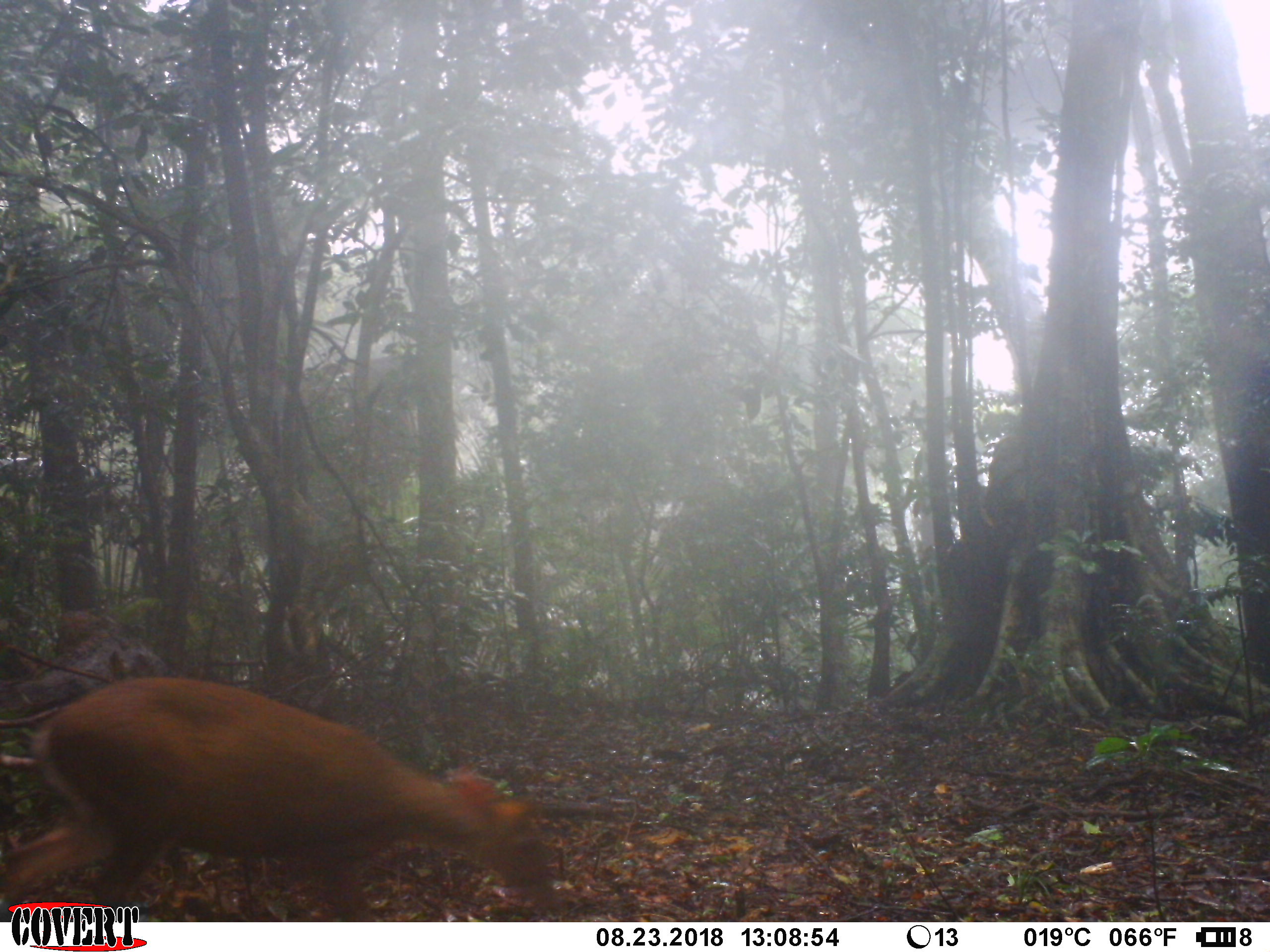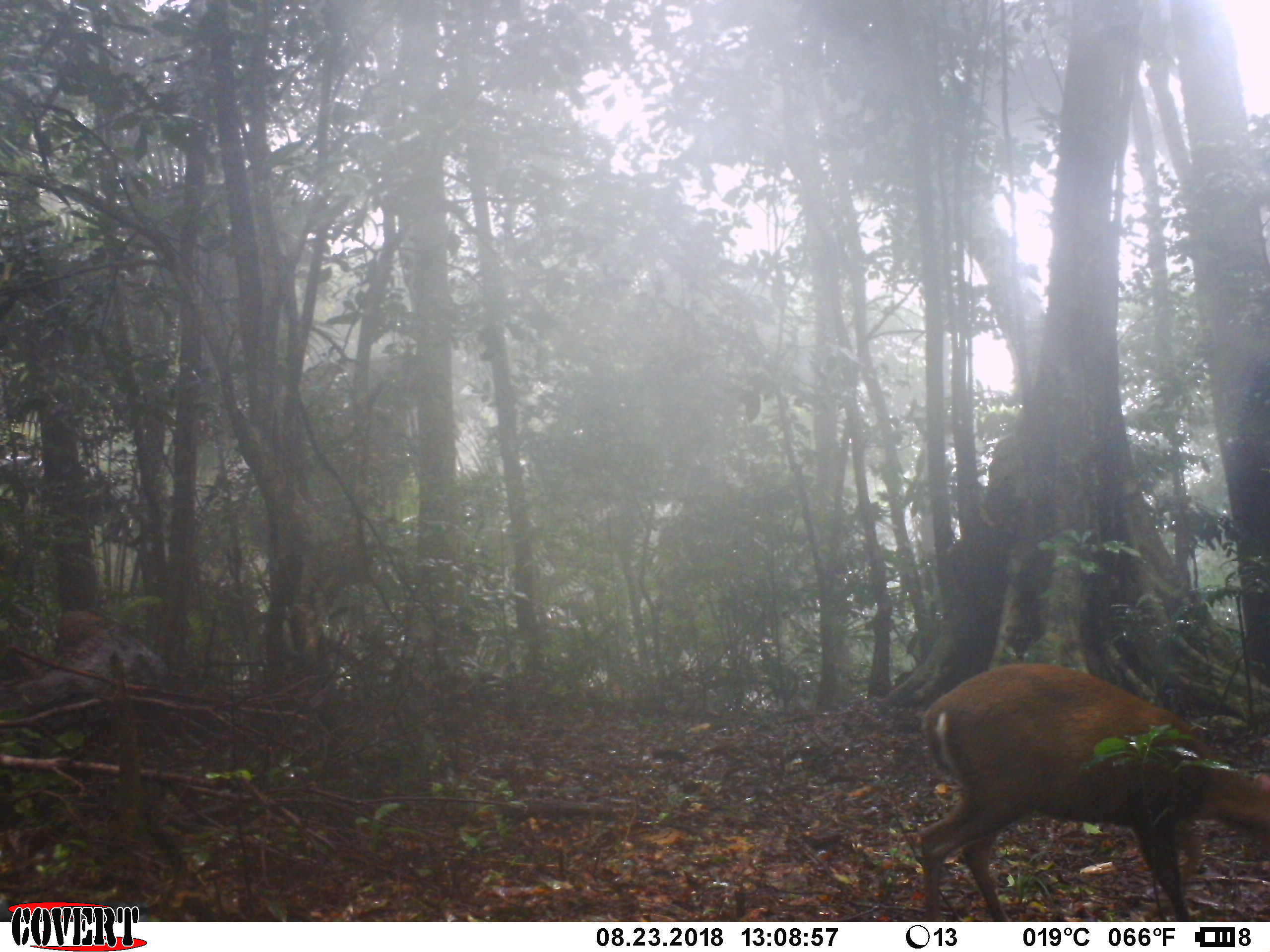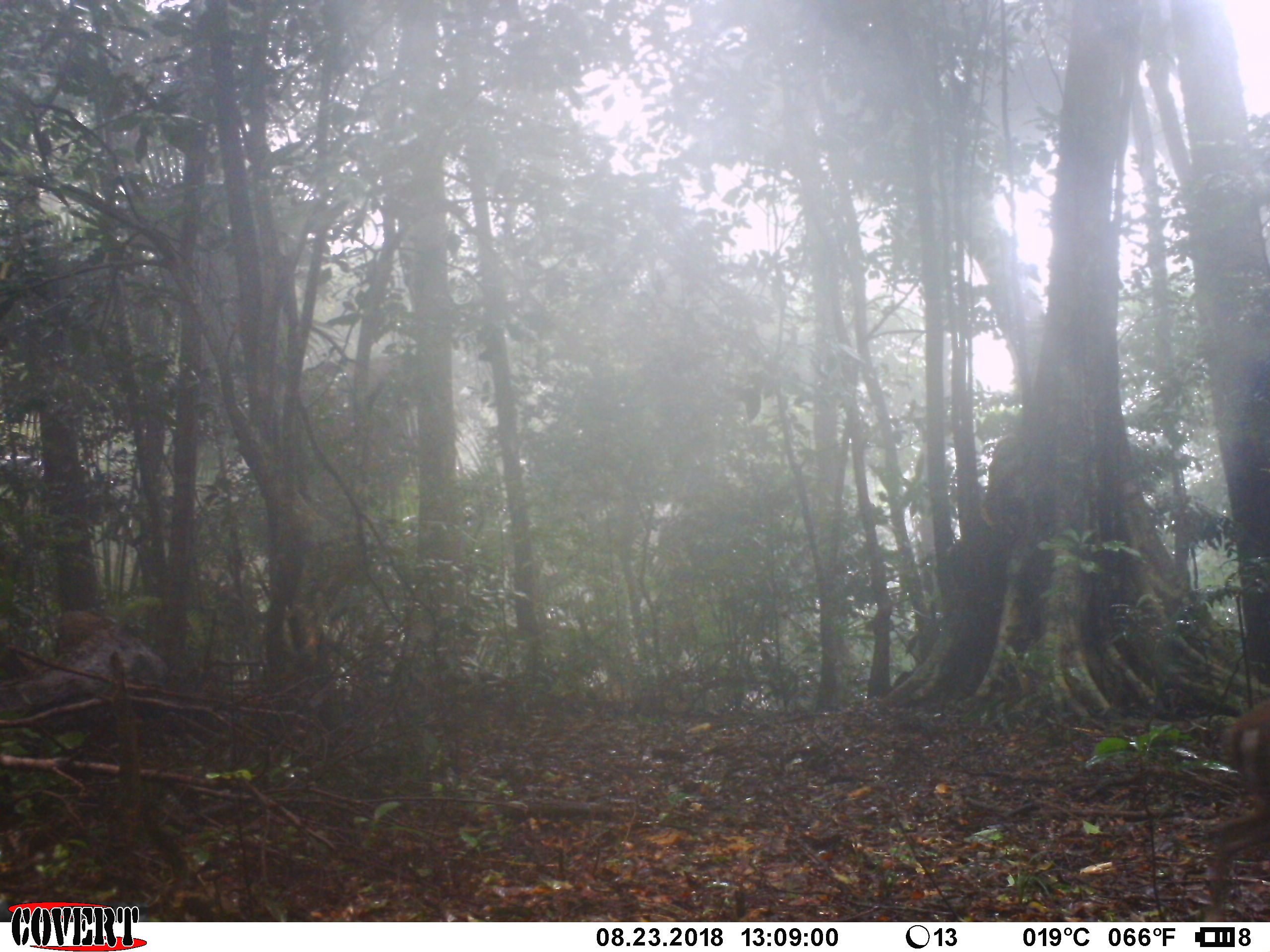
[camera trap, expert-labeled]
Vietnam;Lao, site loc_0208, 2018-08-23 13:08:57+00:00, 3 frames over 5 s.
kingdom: Animalia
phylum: Chordata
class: Mammalia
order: Artiodactyla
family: Cervidae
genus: Muntiacus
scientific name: Muntiacus rooseveltorum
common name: roosevelt's muntjac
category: roosevelts muntjac group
Roosevelts muntjac group (roosevelt's muntjac) (Muntiacus rooseveltorum). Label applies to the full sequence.